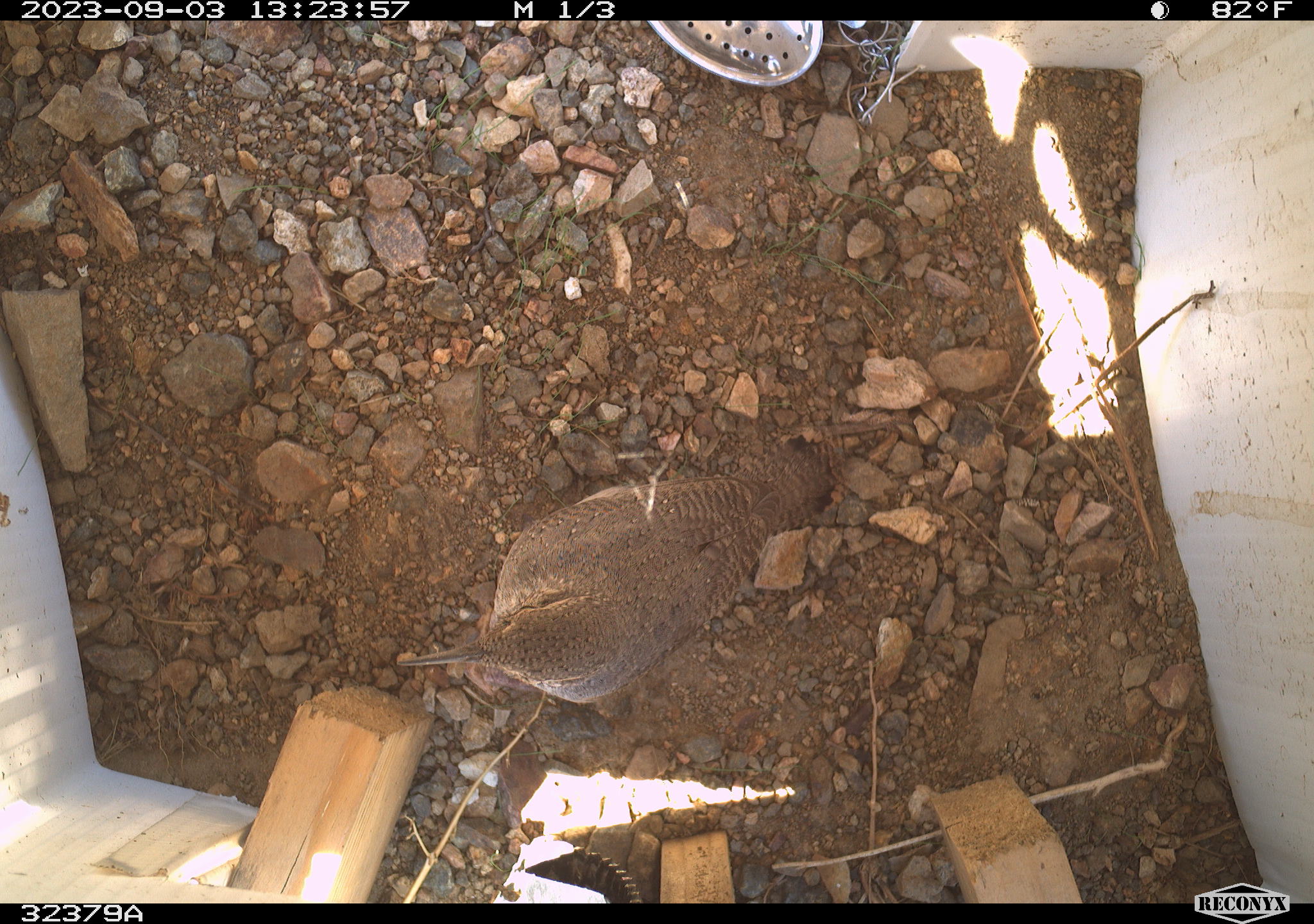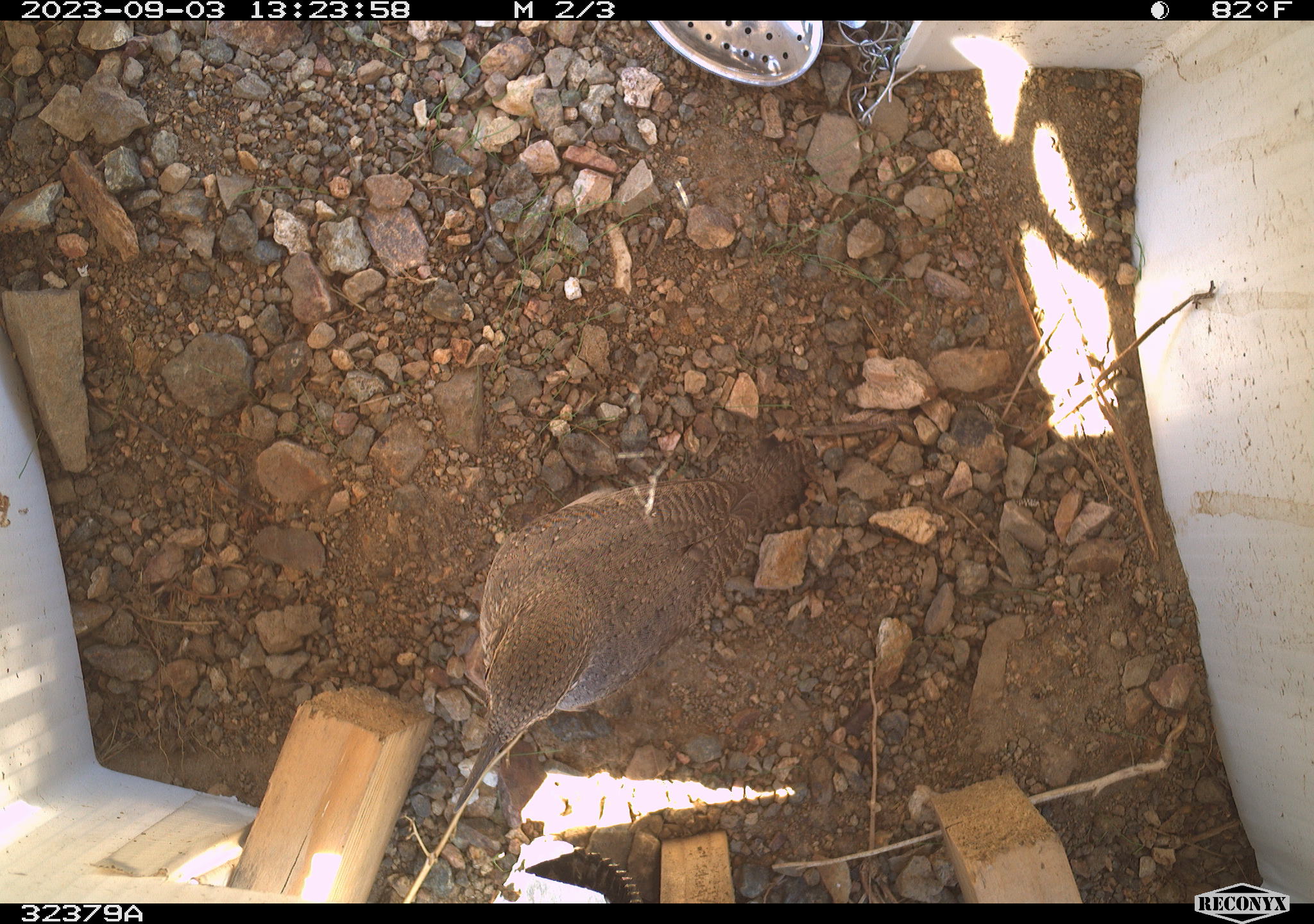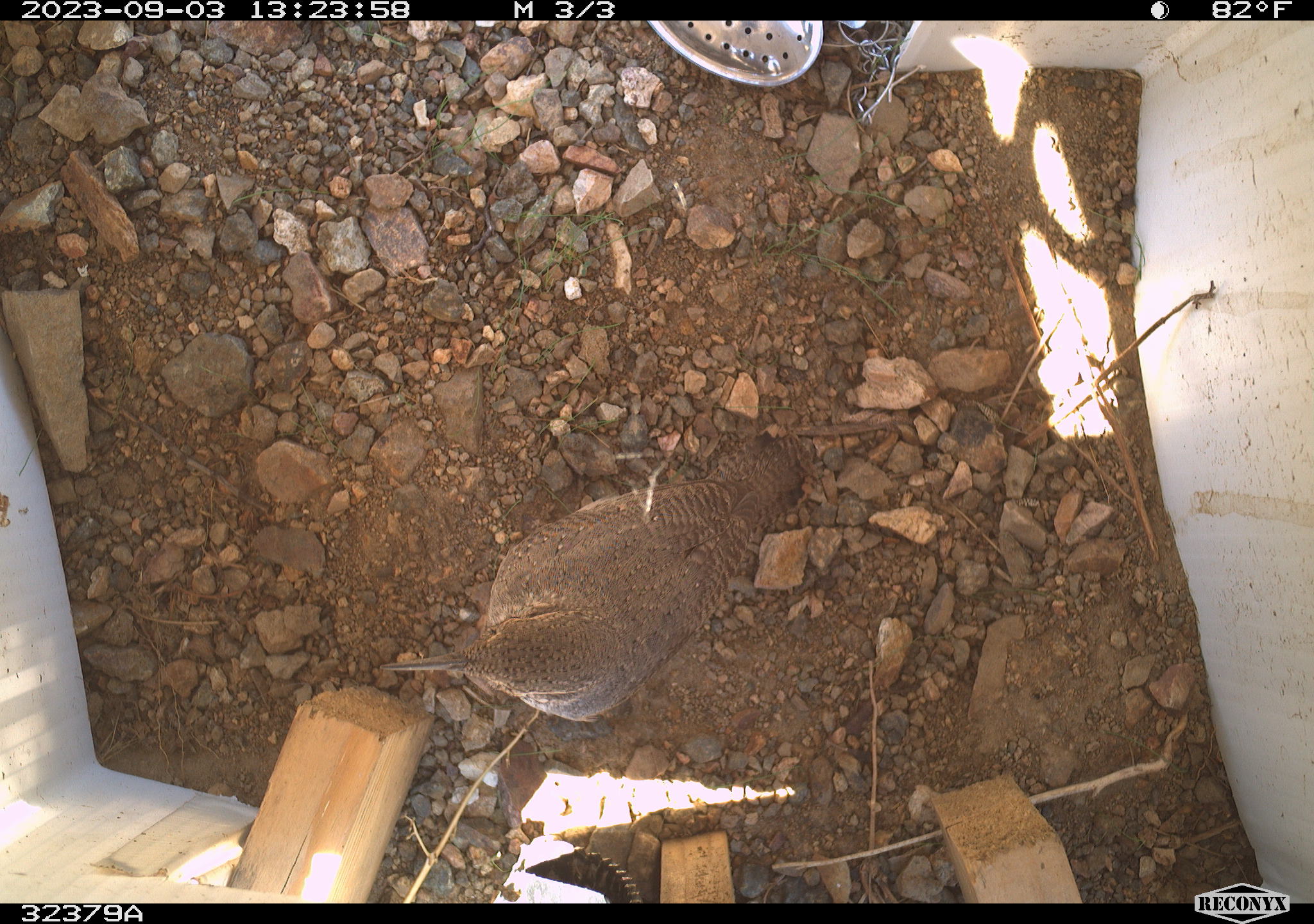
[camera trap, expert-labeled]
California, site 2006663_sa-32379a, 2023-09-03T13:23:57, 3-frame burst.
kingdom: Animalia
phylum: Chordata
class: Aves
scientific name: Aves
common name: bird